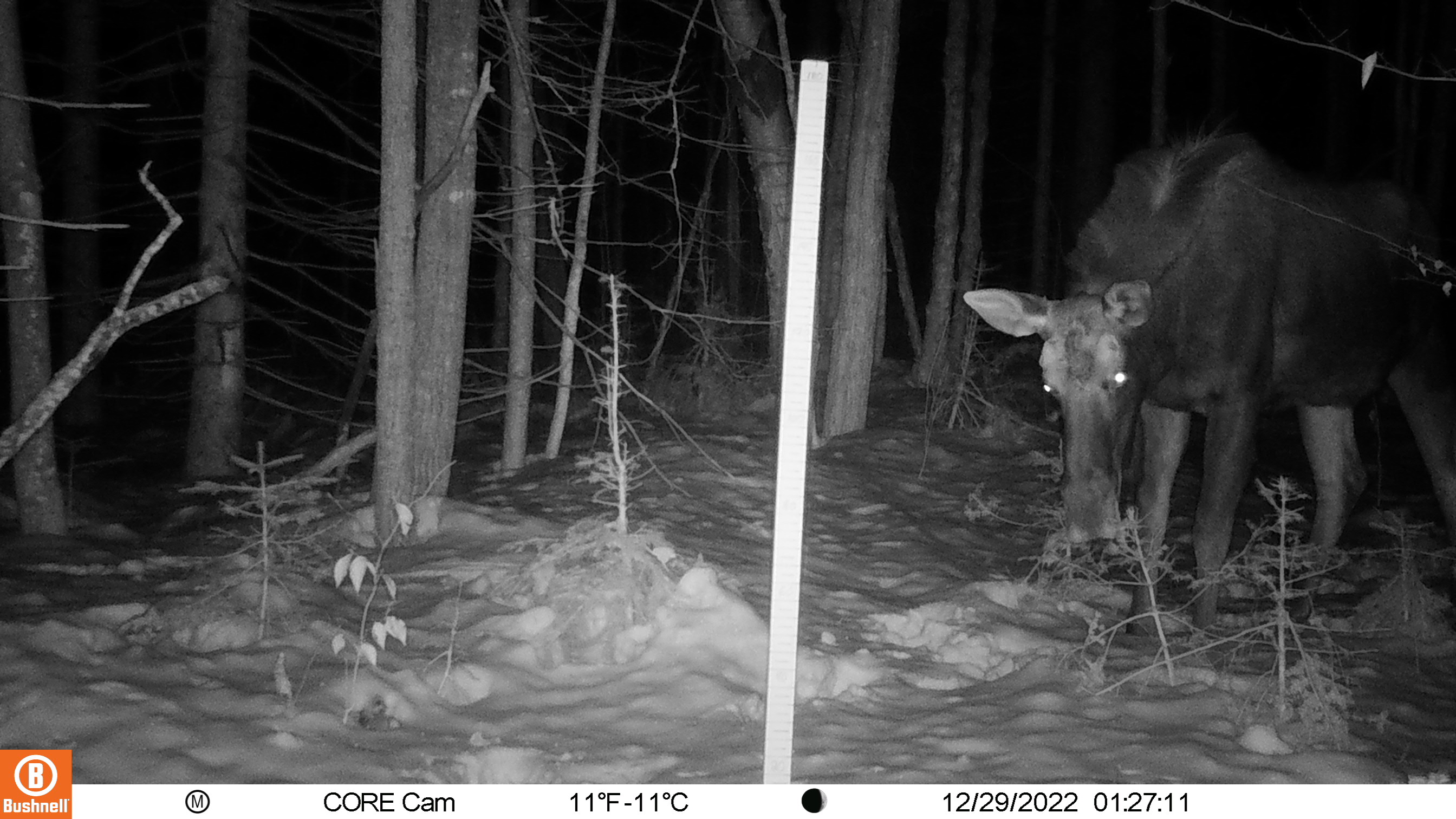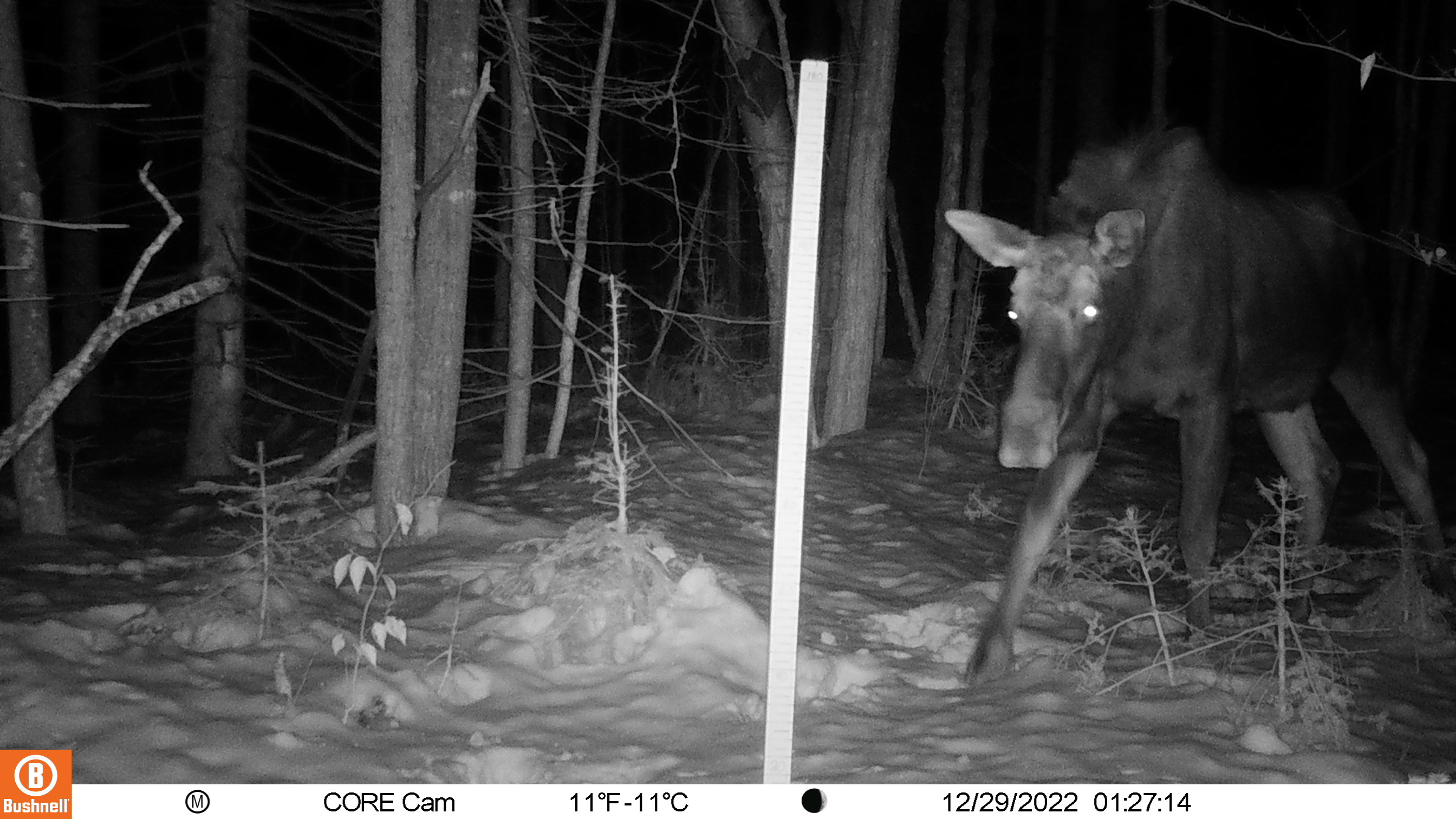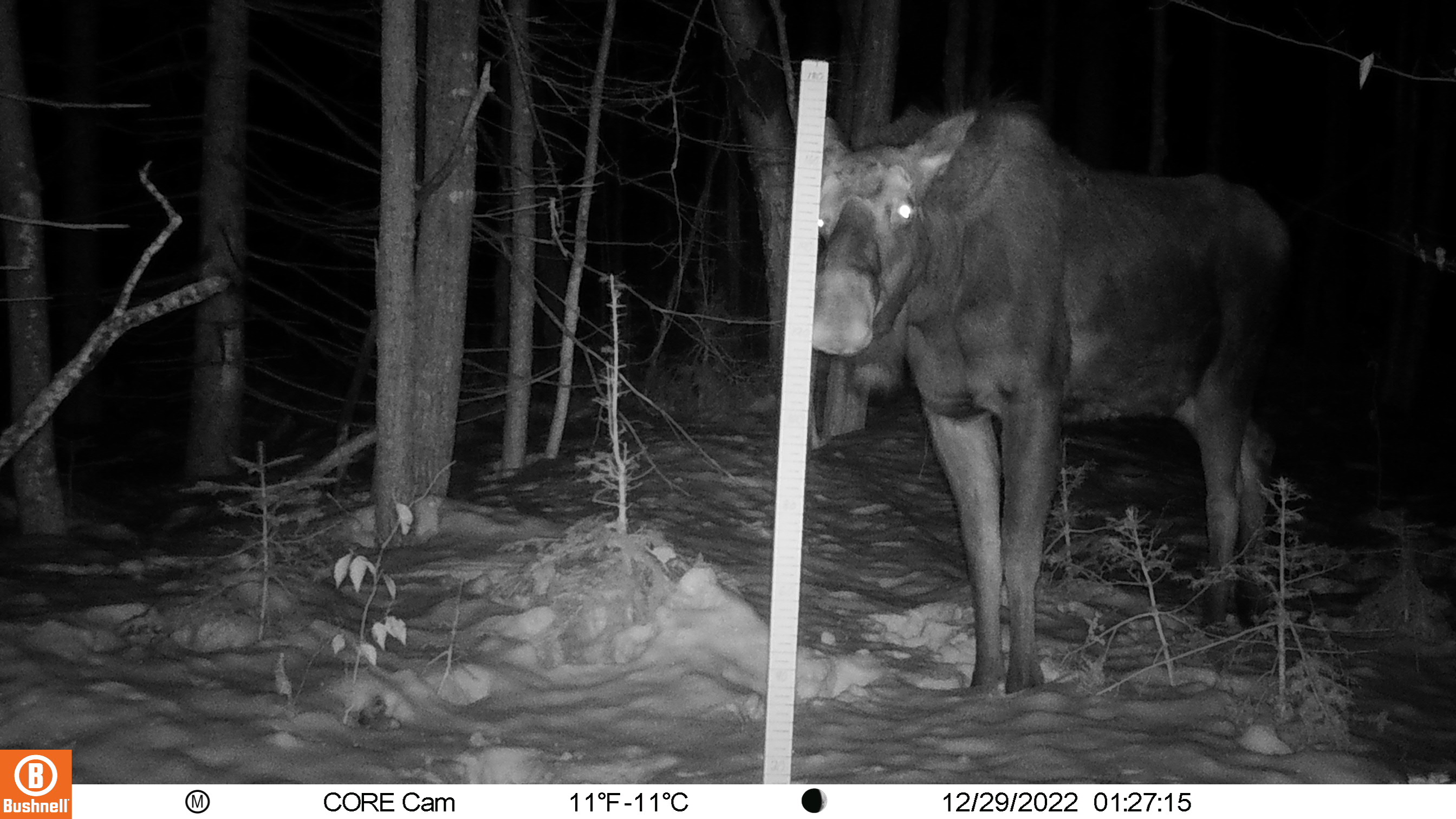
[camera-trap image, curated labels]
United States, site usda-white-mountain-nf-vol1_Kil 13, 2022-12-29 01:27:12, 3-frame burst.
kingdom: Animalia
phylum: Chordata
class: Mammalia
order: Artiodactyla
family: Cervidae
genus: Alces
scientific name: Alces alces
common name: moose